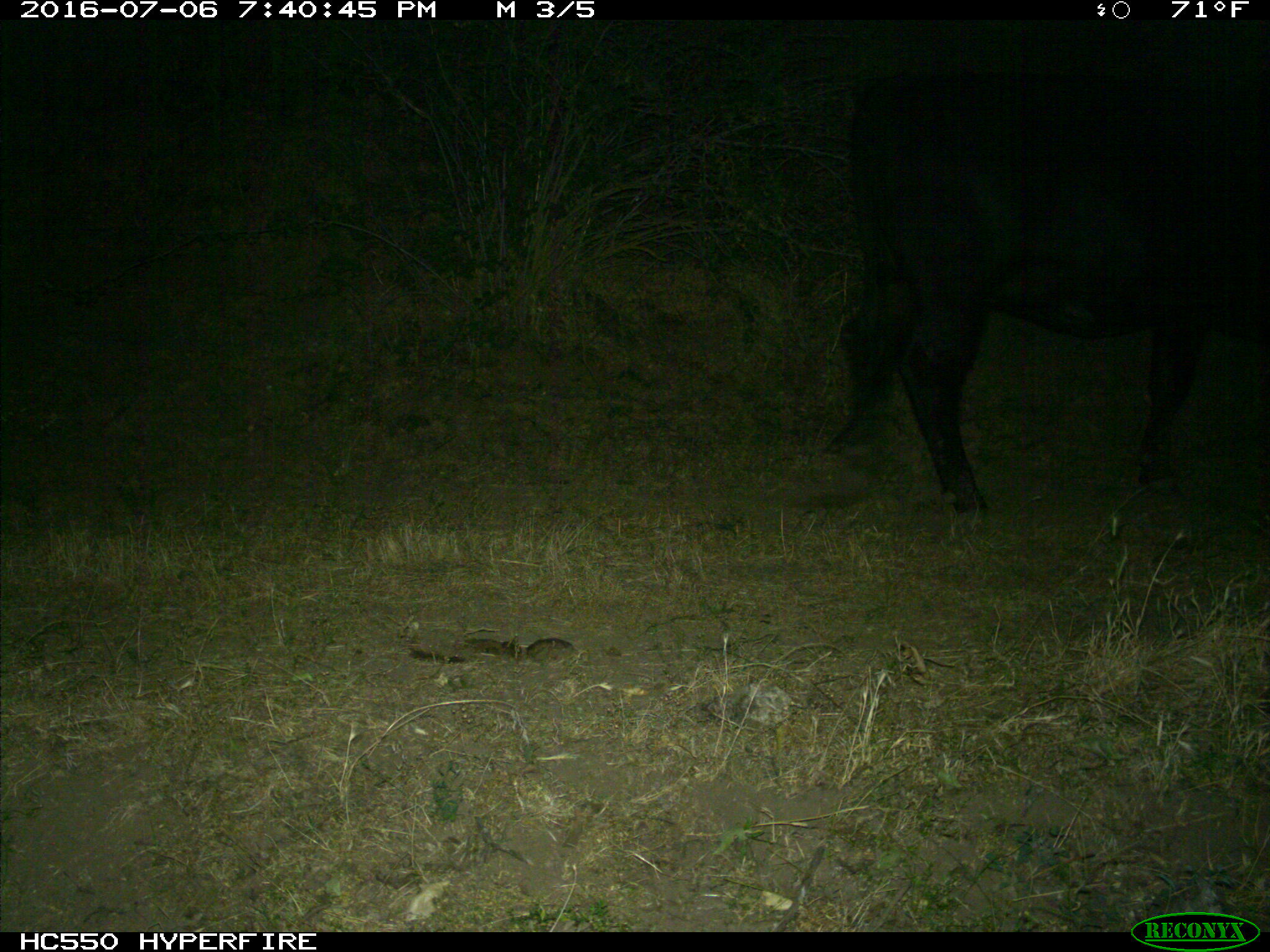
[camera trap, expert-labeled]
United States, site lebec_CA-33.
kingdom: Animalia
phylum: Chordata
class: Mammalia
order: Artiodactyla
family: Bovidae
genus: Bos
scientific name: Bos taurus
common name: domestic cow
Bos taurus (domestic cow).